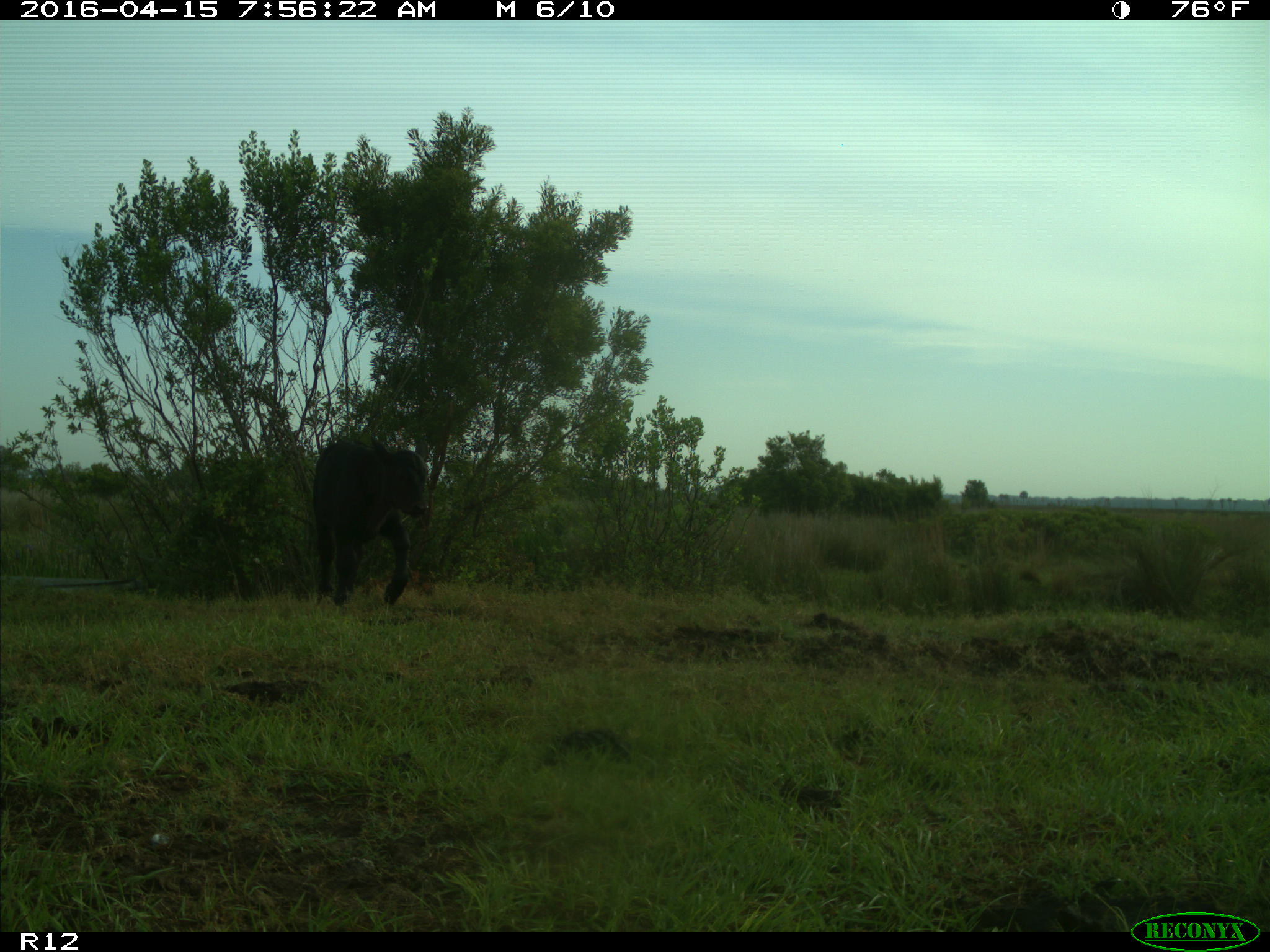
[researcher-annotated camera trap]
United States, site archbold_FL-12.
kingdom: Animalia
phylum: Chordata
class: Mammalia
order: Artiodactyla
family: Bovidae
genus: Bos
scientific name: Bos taurus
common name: domestic cow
Bos taurus (domestic cow).